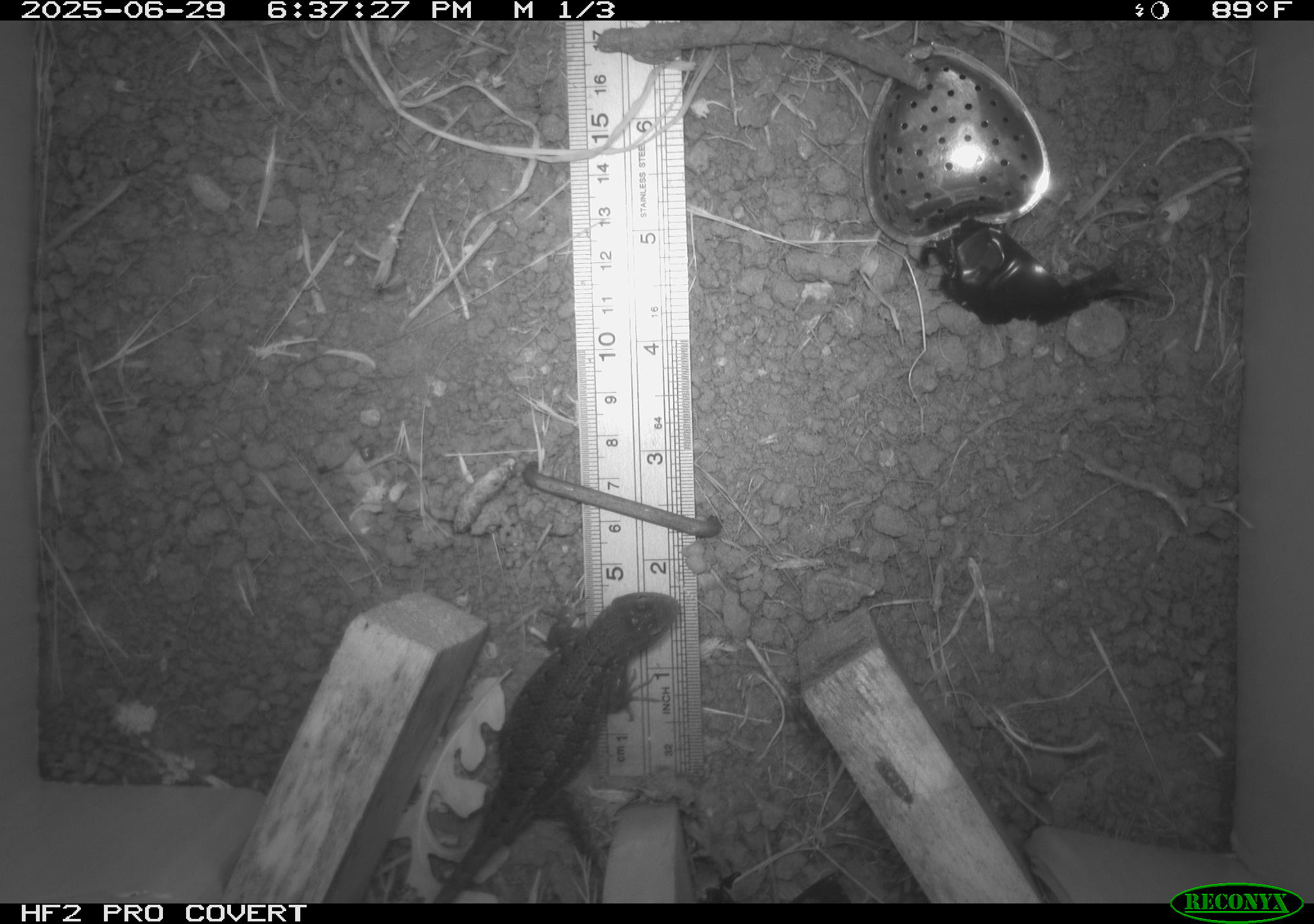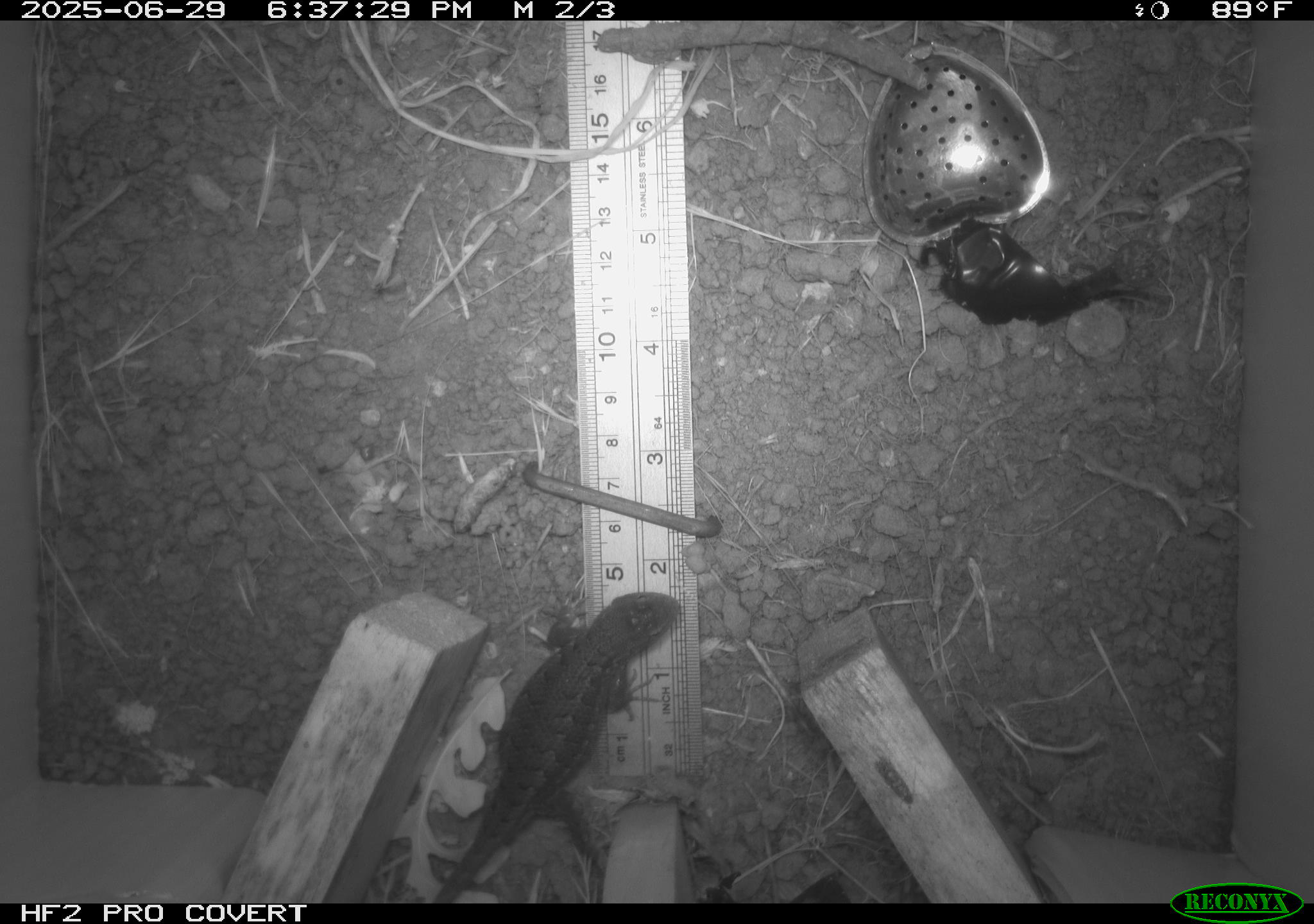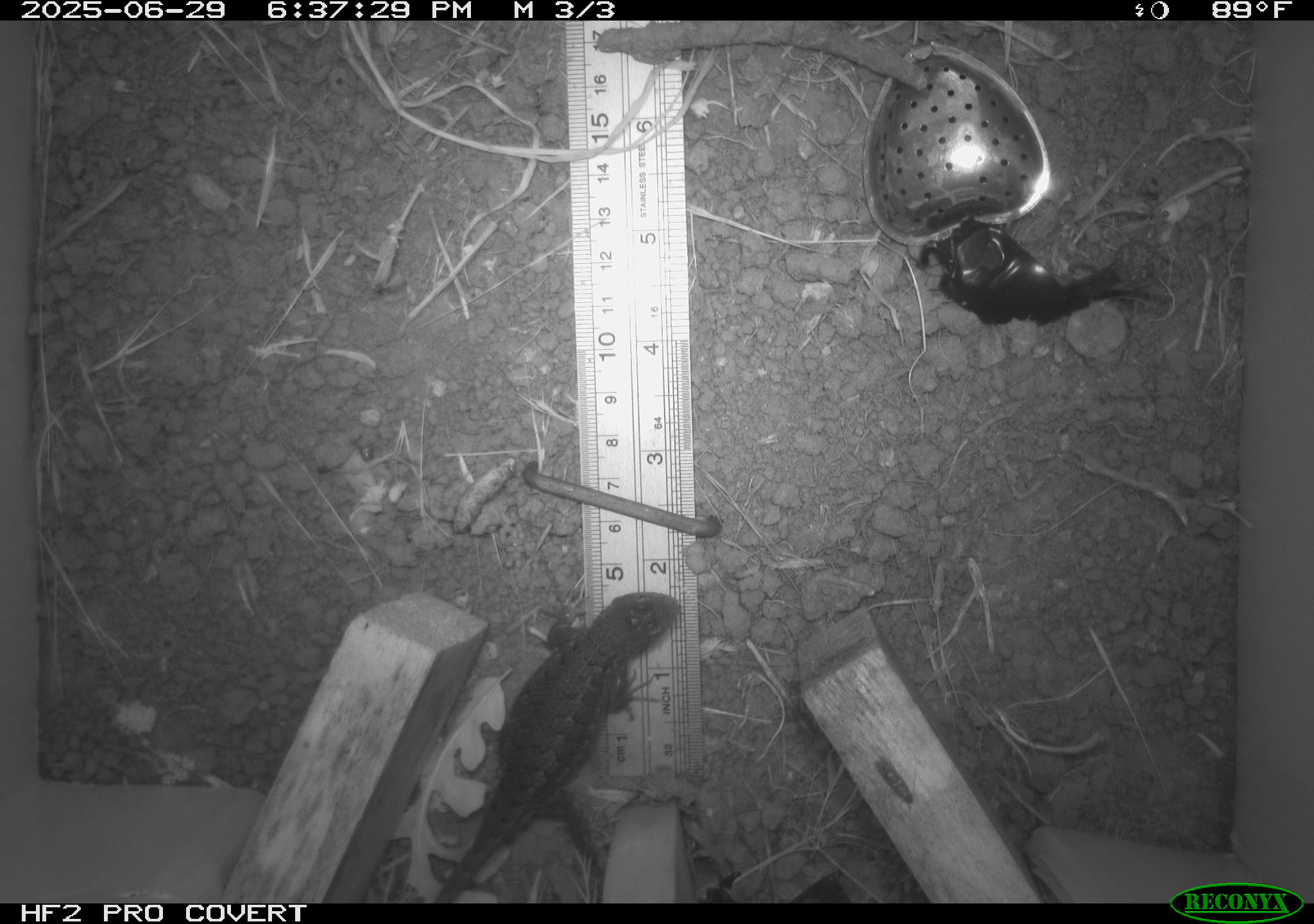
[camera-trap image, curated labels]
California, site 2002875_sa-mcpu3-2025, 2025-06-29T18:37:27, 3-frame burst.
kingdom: Animalia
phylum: Chordata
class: Reptilia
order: Squamata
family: Phrynosomatidae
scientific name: Phrynosomatidae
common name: north american spiny lizards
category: sceloporus/uta species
Sceloporus/uta species (north american spiny lizards) (Phrynosomatidae).